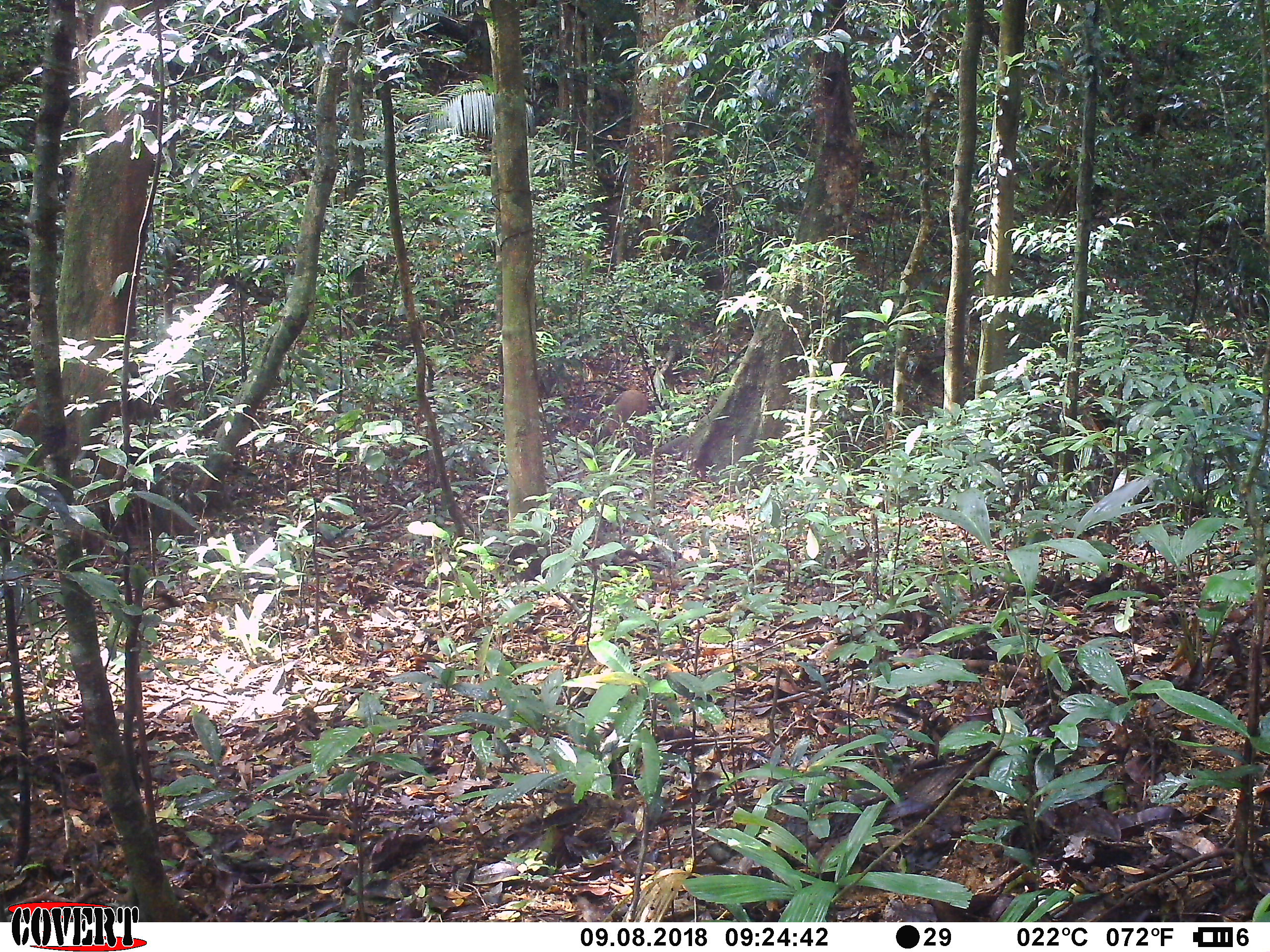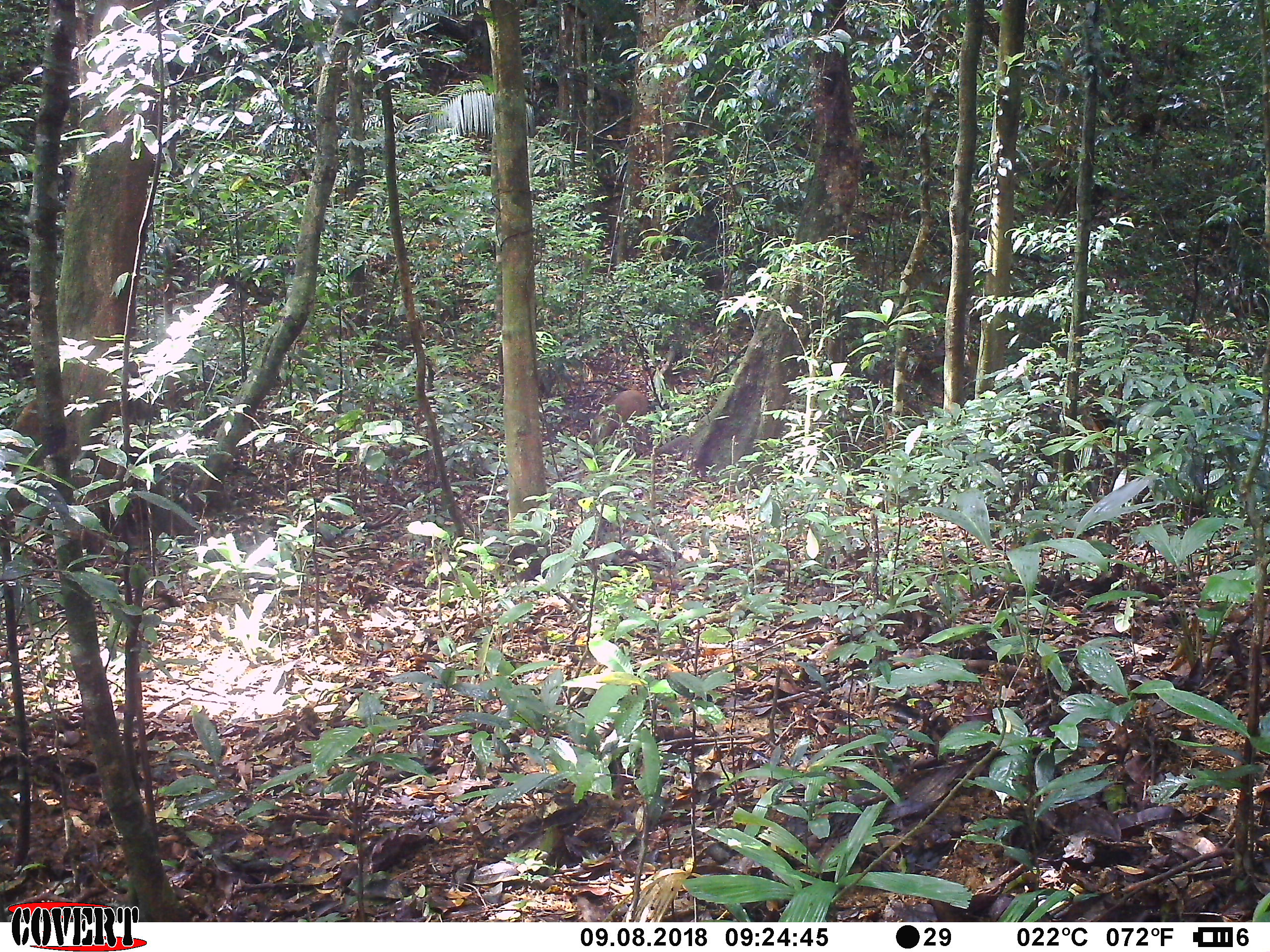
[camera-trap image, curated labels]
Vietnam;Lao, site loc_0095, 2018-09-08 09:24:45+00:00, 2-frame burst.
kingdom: Animalia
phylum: Chordata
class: Mammalia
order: Artiodactyla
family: Suidae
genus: Sus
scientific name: Sus scrofa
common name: eurasian wild pig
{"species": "eurasian wild pig (Sus scrofa)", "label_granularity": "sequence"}